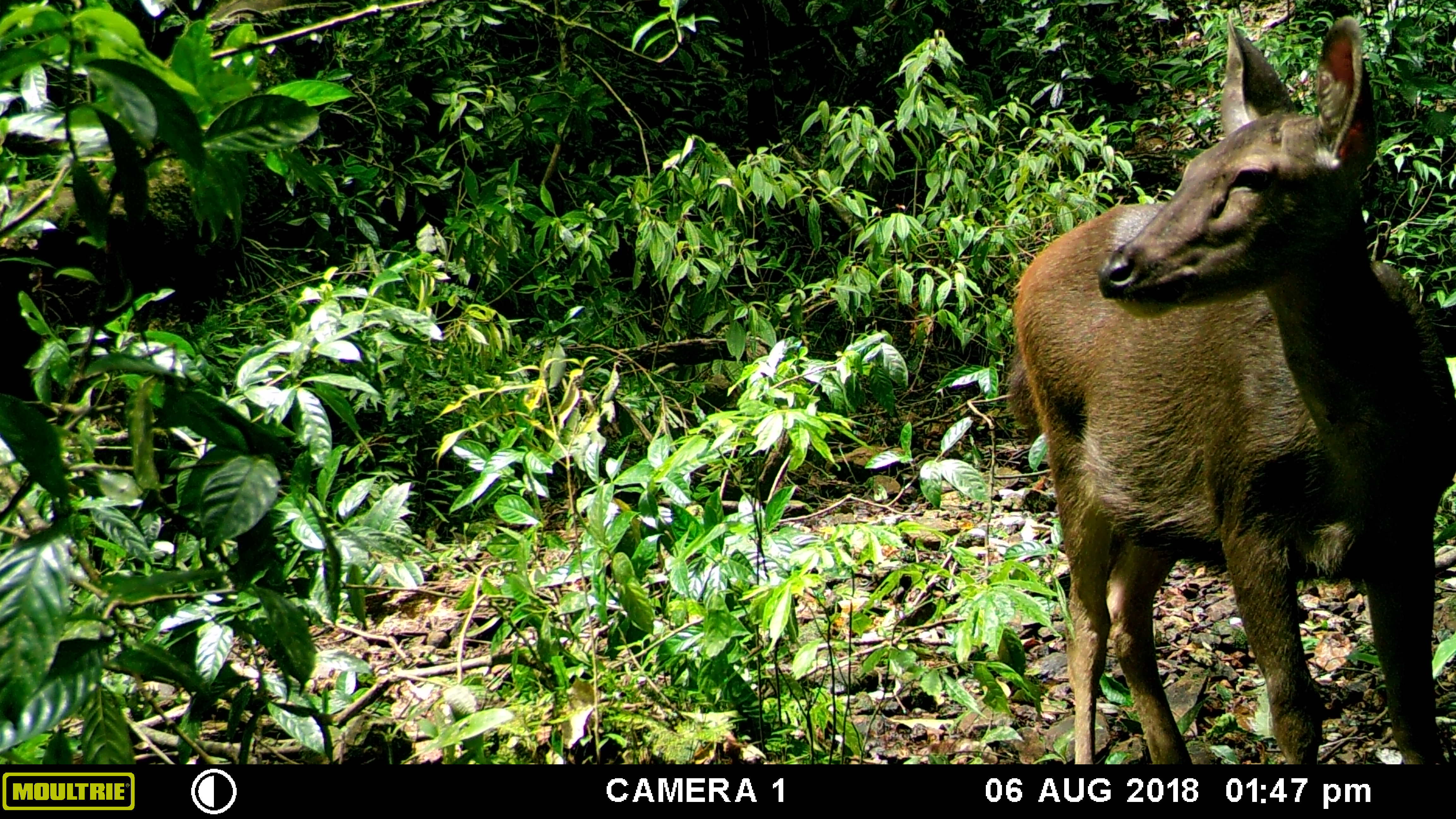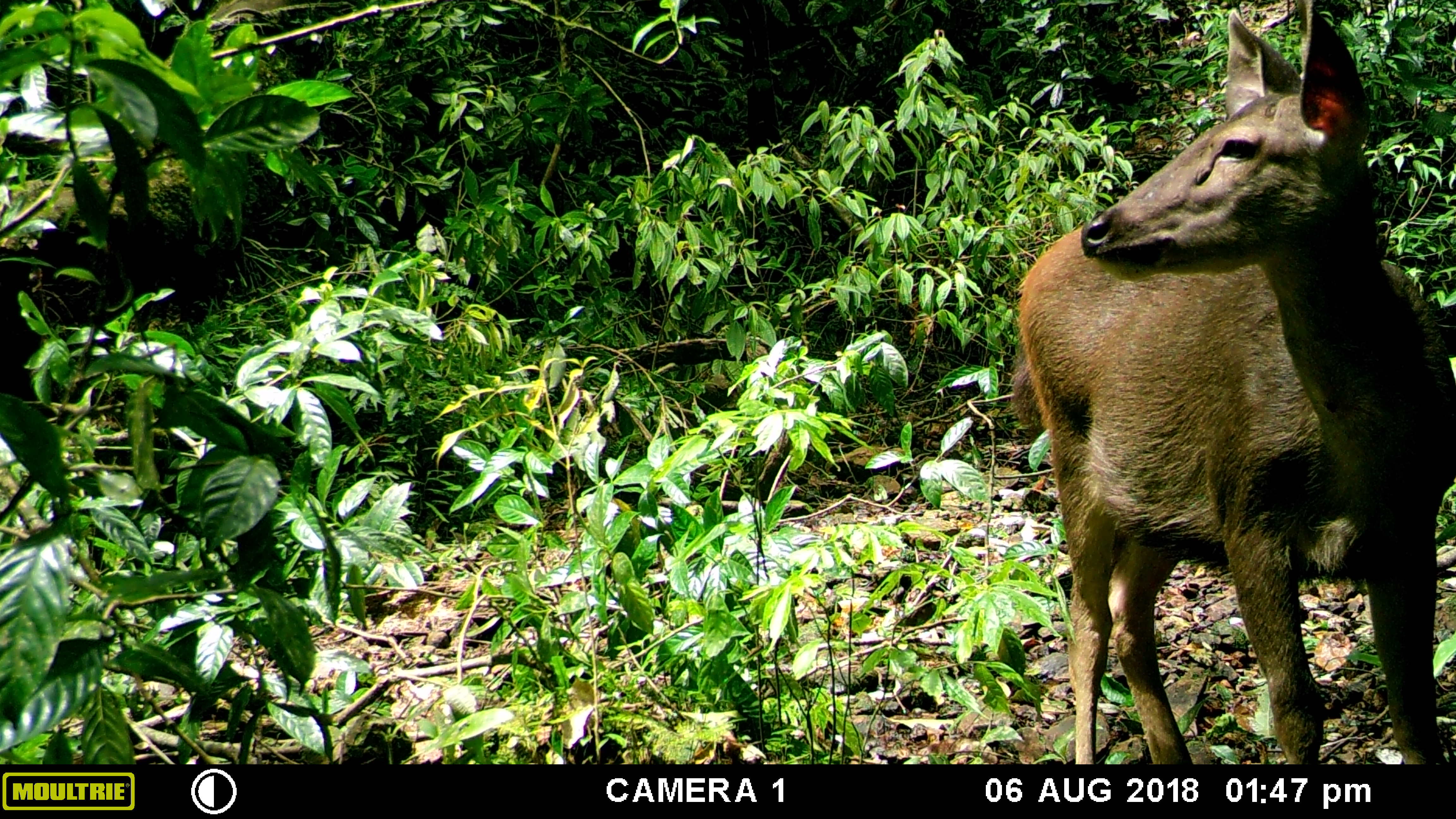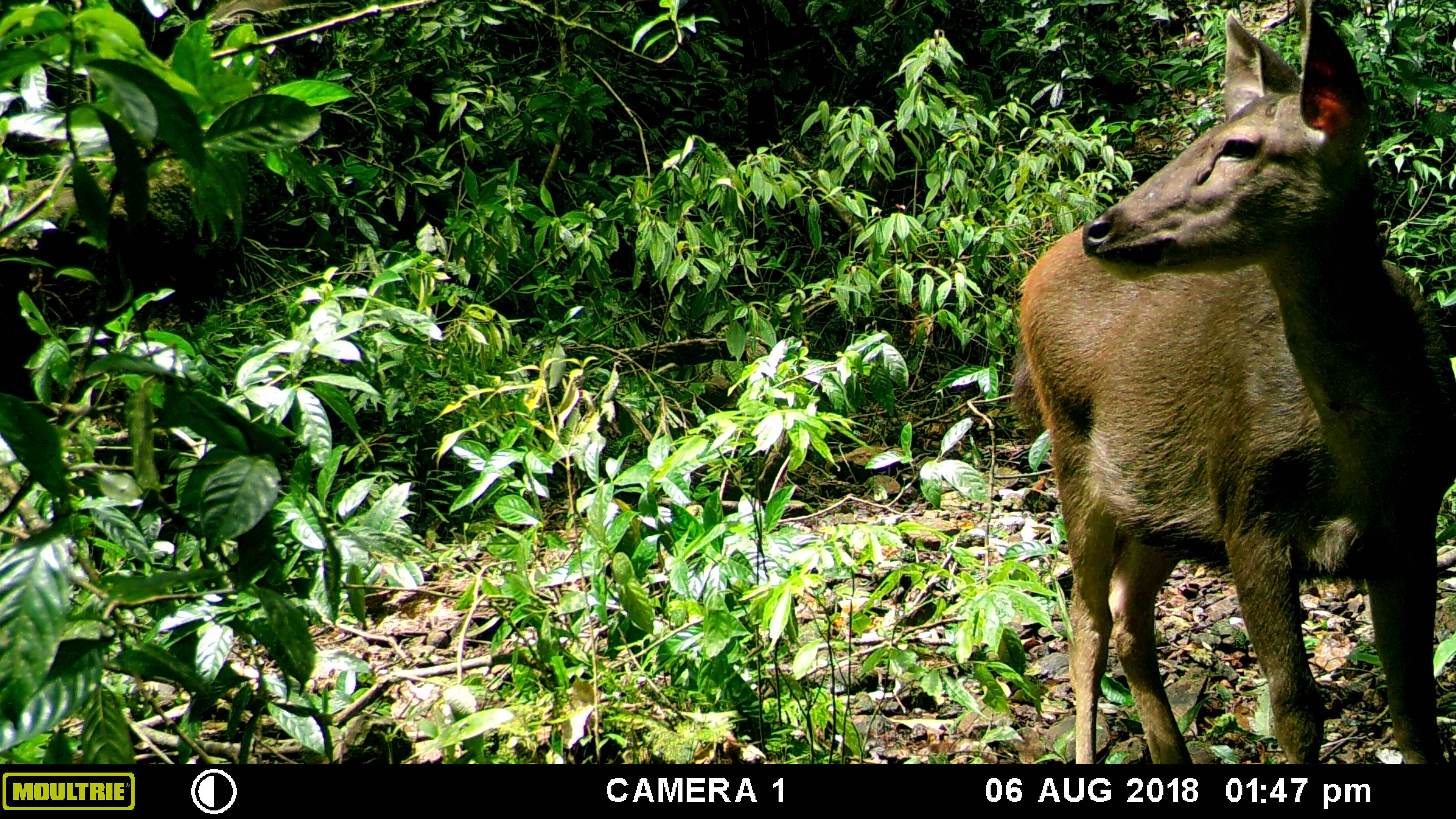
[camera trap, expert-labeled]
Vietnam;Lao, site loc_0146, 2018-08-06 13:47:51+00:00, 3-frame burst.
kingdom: Animalia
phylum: Chordata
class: Mammalia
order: Artiodactyla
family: Cervidae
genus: Rusa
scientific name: Rusa unicolor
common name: sambar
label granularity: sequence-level